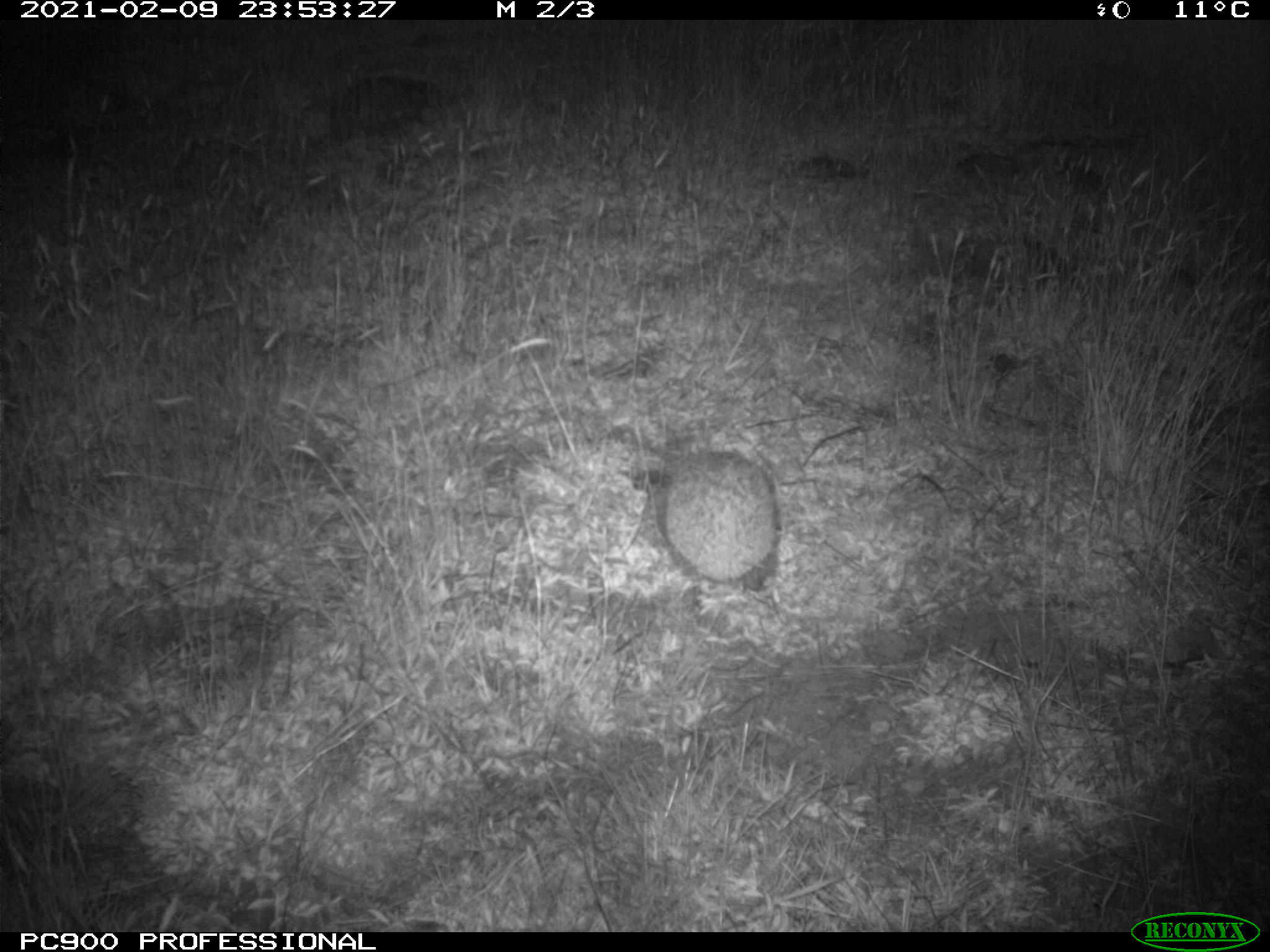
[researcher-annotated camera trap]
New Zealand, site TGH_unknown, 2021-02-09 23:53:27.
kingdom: Animalia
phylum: Chordata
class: Mammalia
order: Eulipotyphla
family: Erinaceidae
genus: Erinaceus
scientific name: Erinaceus europaeus europaeus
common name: european hedgehog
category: hedgehog